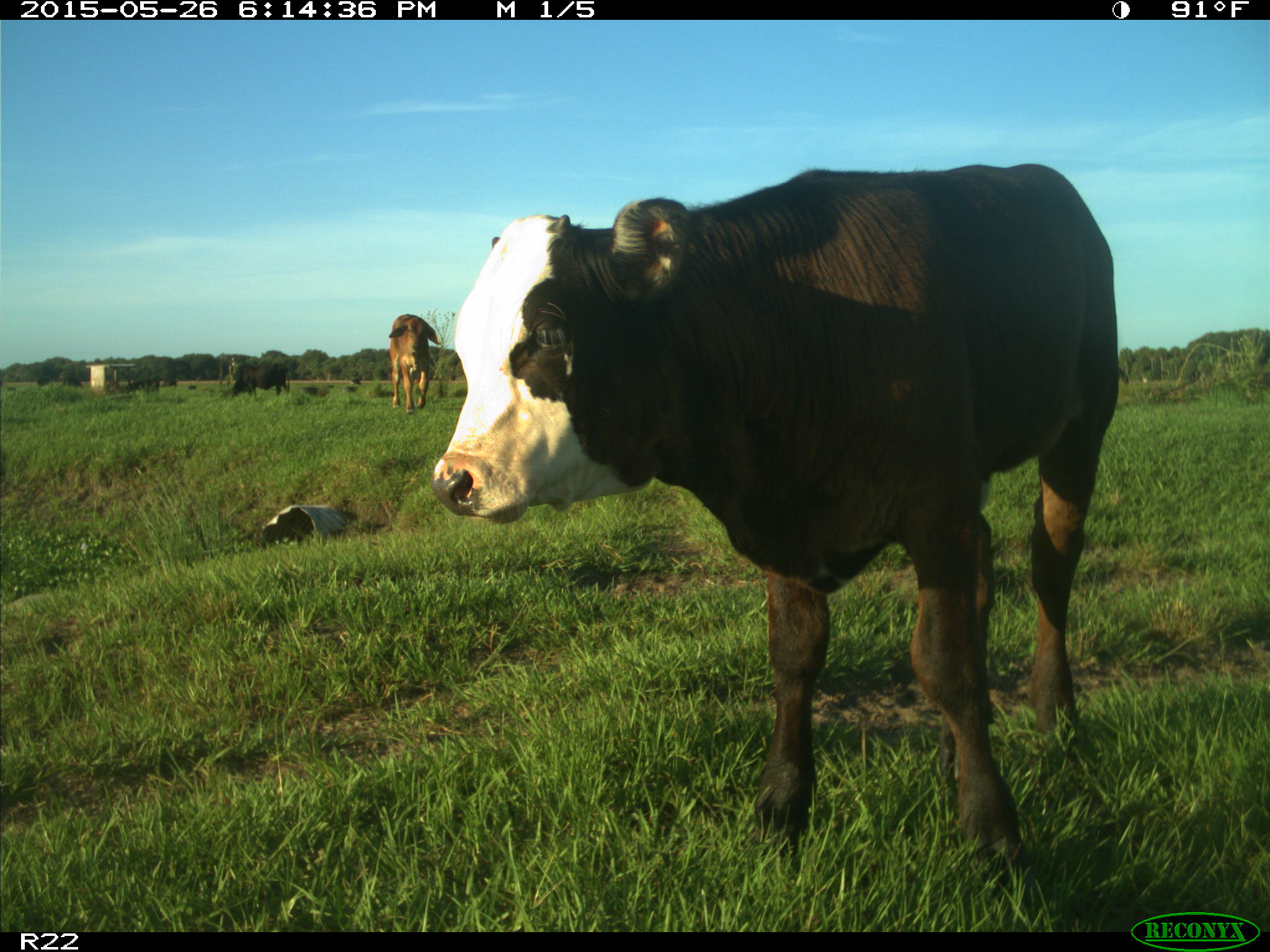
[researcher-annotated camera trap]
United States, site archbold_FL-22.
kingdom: Animalia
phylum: Chordata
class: Mammalia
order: Artiodactyla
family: Bovidae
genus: Bos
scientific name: Bos taurus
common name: domestic cow